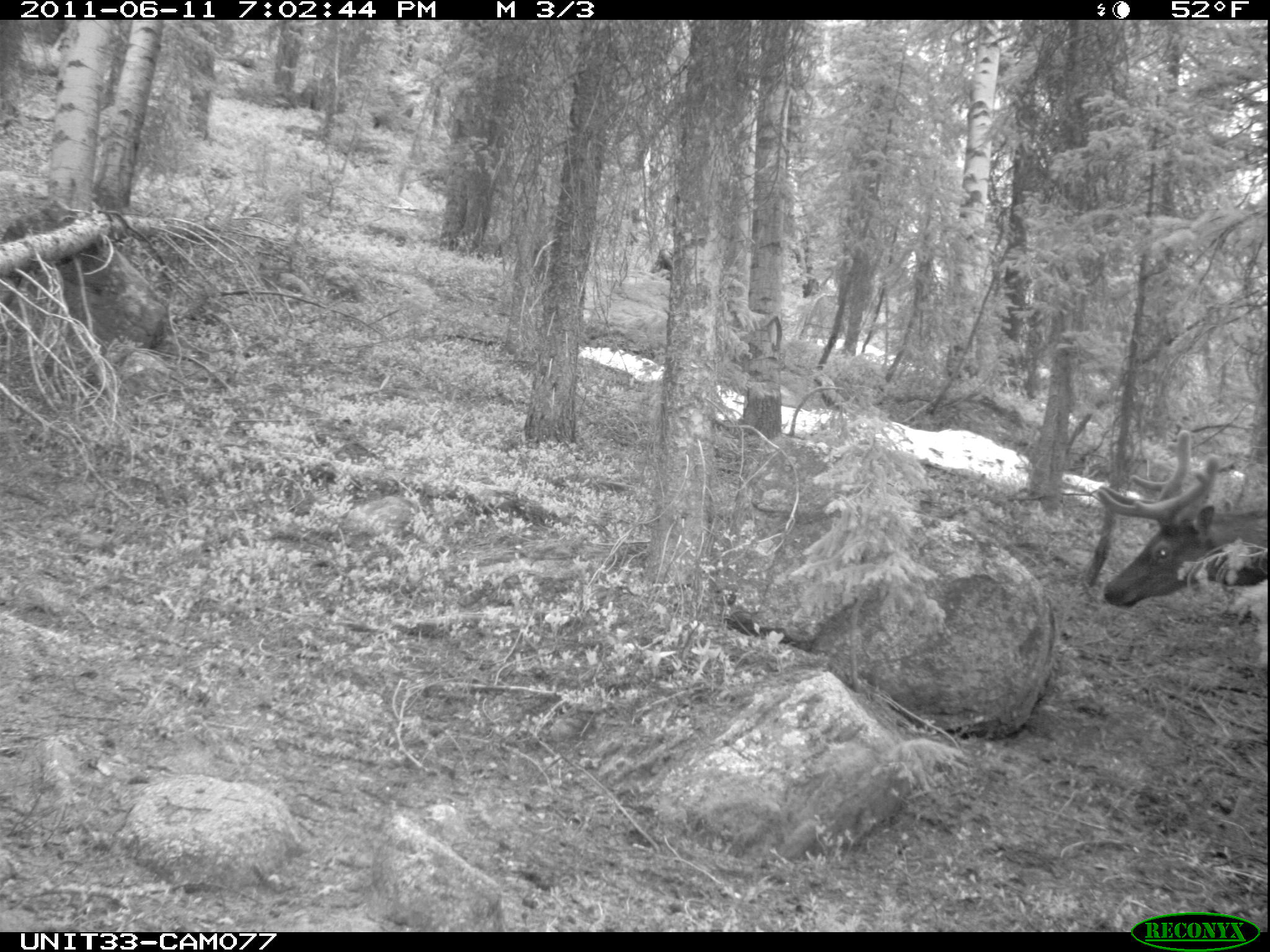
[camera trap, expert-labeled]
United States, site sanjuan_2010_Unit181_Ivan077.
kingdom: Animalia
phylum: Chordata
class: Mammalia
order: Artiodactyla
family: Cervidae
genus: Cervus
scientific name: Cervus elaphus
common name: red deer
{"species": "Cervus elaphus (red deer)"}